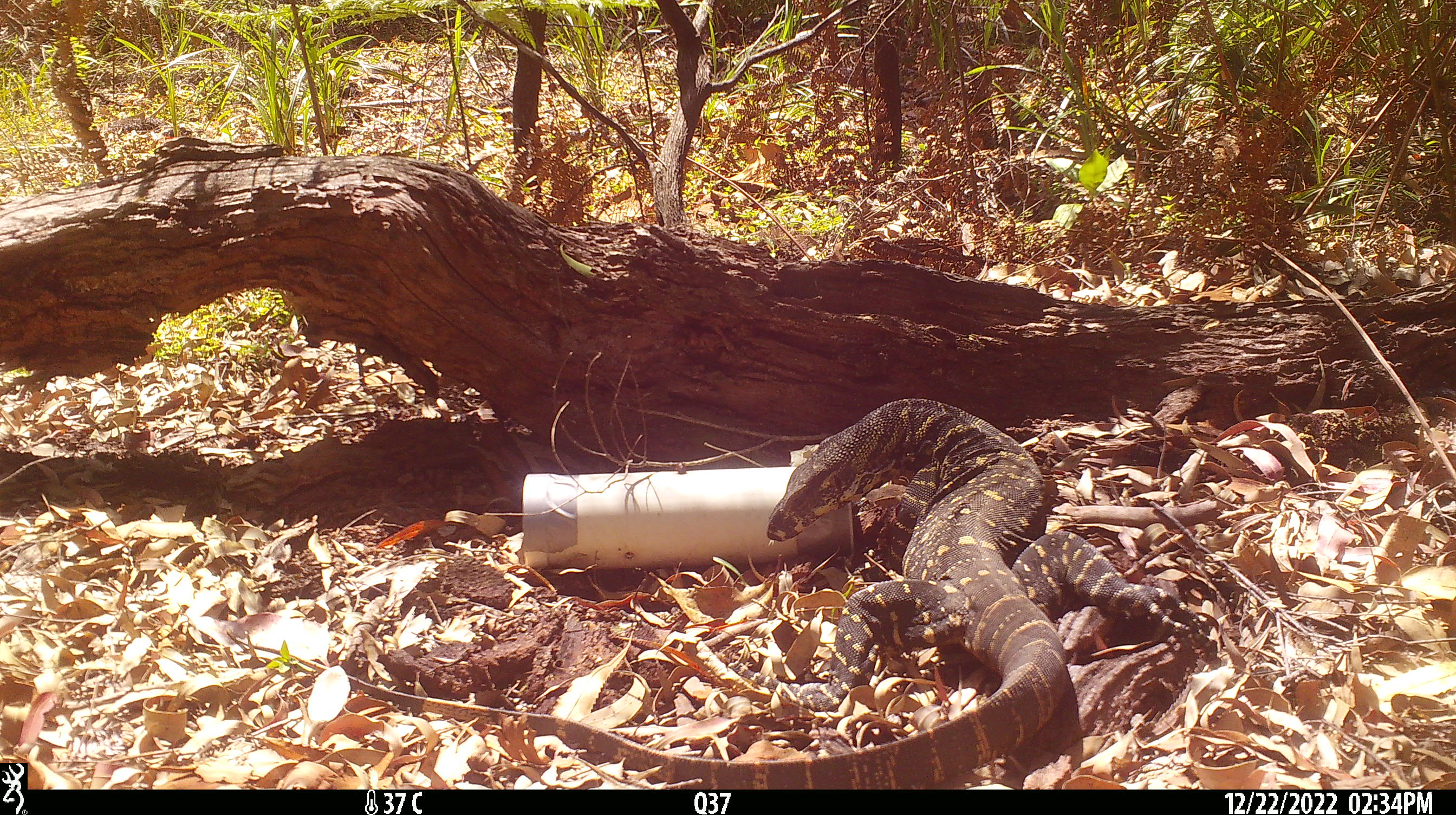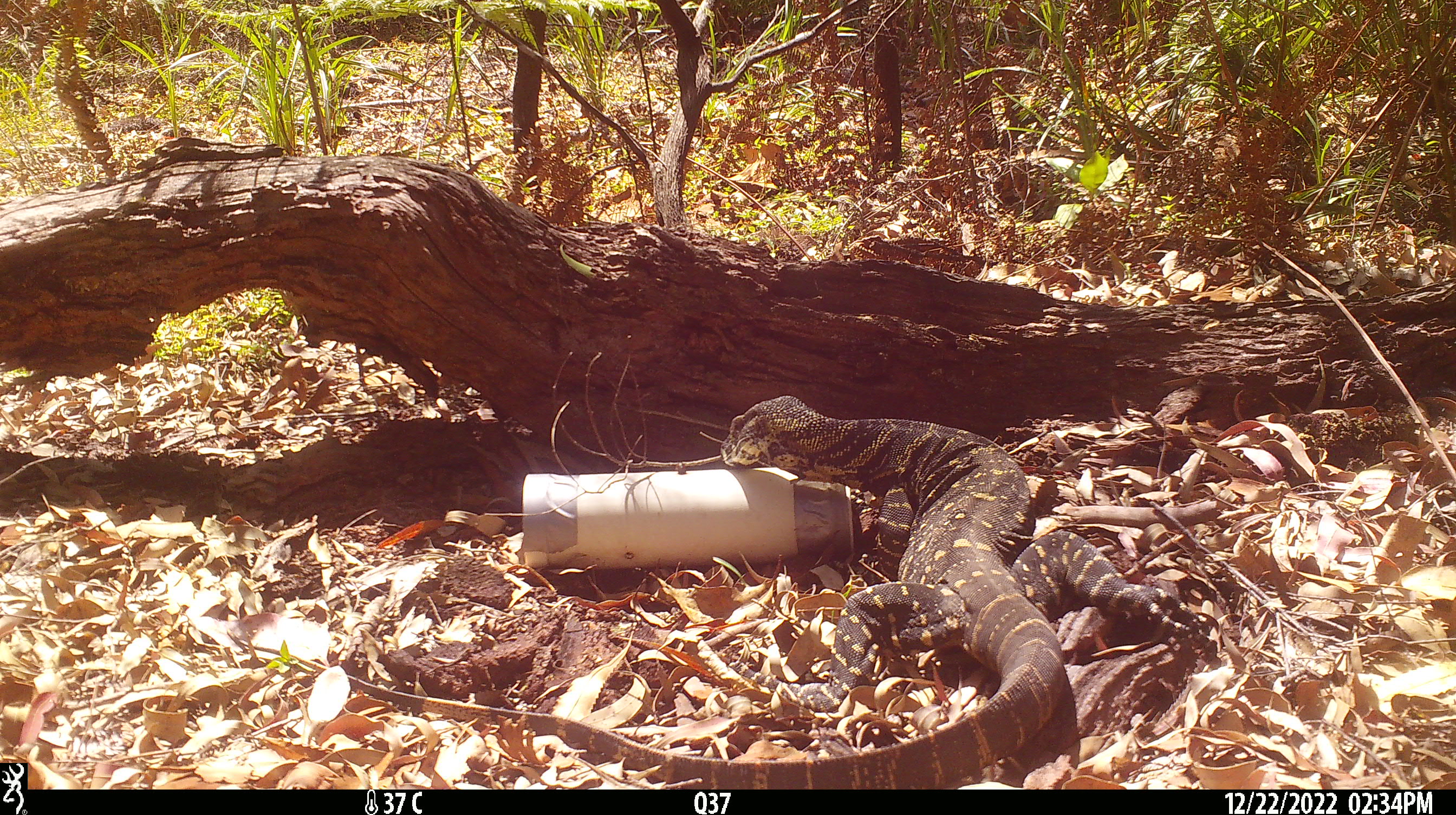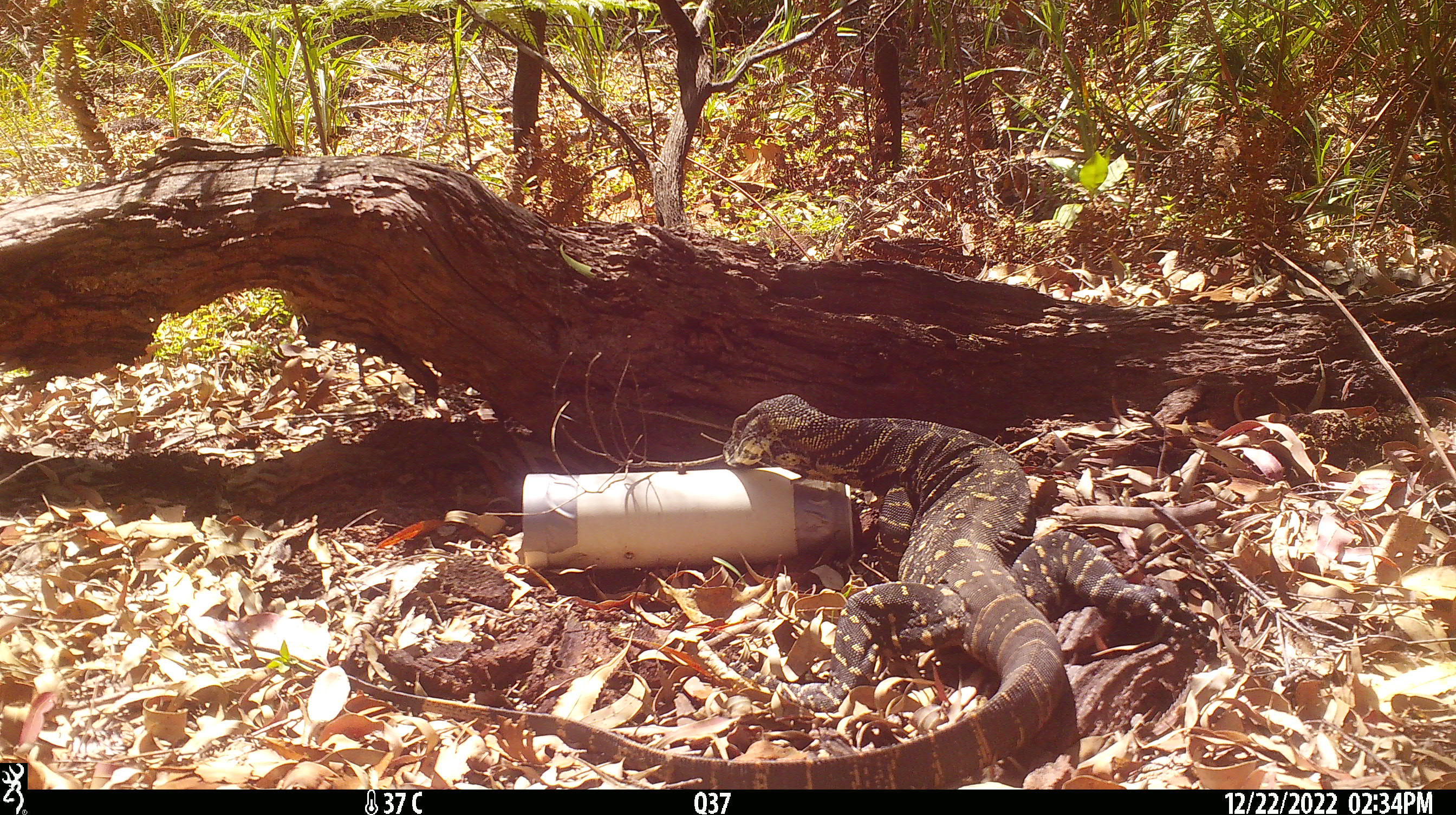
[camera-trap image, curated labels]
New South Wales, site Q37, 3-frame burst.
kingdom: Animalia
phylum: Chordata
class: Reptilia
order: Squamata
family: Varanidae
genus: Varanus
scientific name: Varanus varius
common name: lace monitor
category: goanna